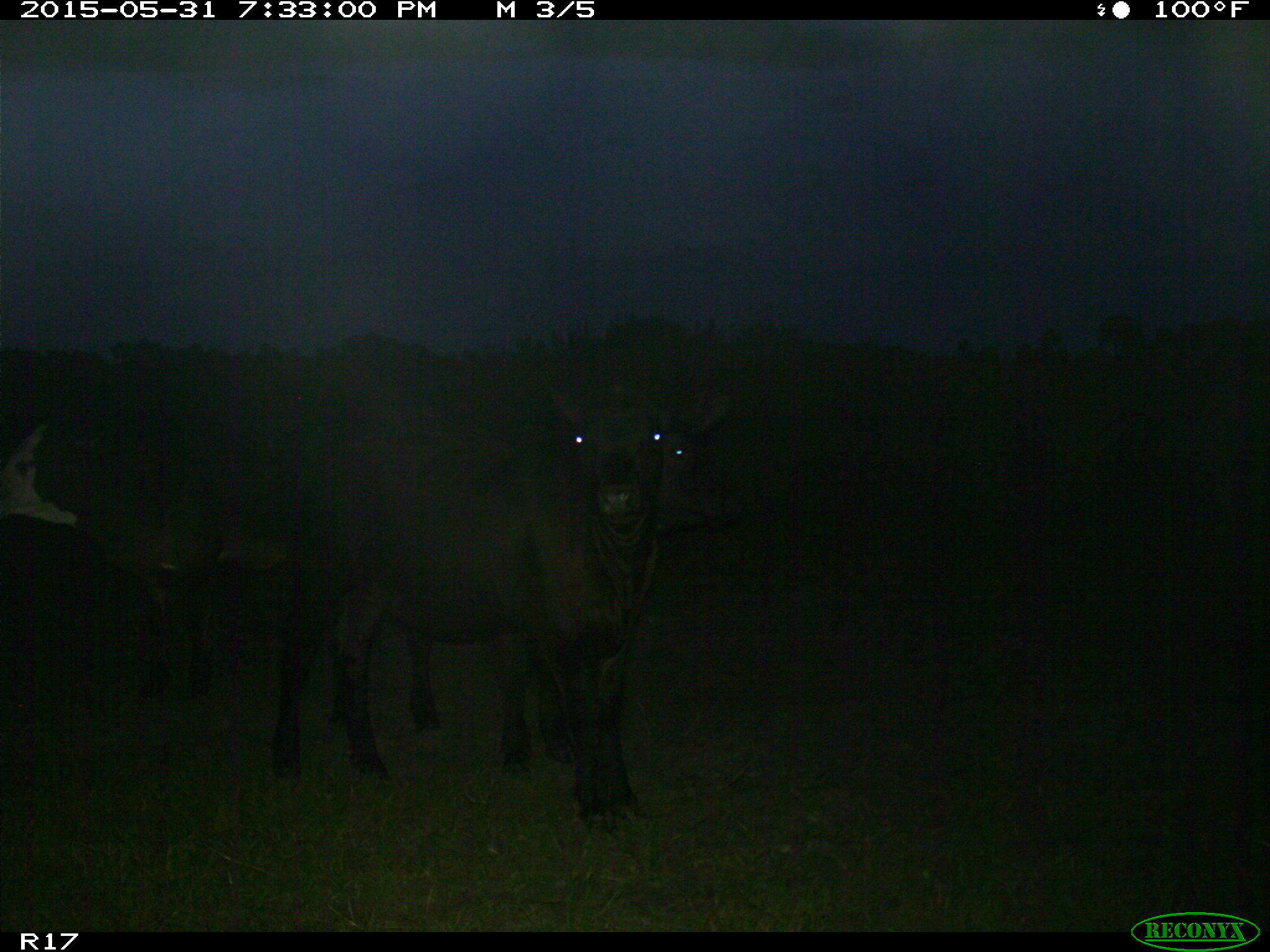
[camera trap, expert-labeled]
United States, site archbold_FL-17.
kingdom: Animalia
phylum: Chordata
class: Mammalia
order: Artiodactyla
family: Bovidae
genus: Bos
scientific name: Bos taurus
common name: domestic cow